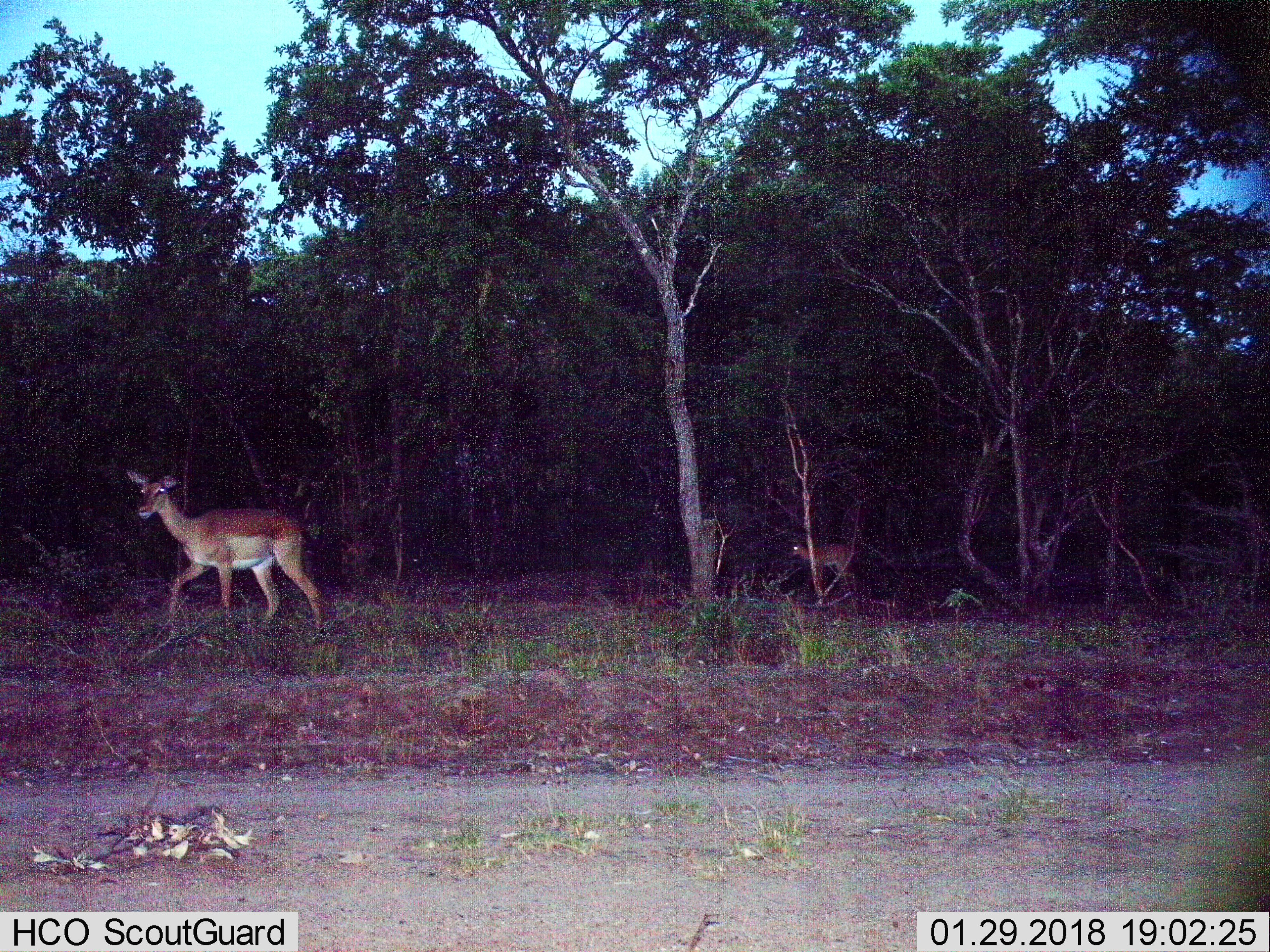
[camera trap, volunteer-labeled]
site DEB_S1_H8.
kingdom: Animalia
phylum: Chordata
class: Mammalia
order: Artiodactyla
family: Bovidae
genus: Aepyceros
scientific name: Aepyceros melampus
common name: impala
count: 2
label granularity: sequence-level